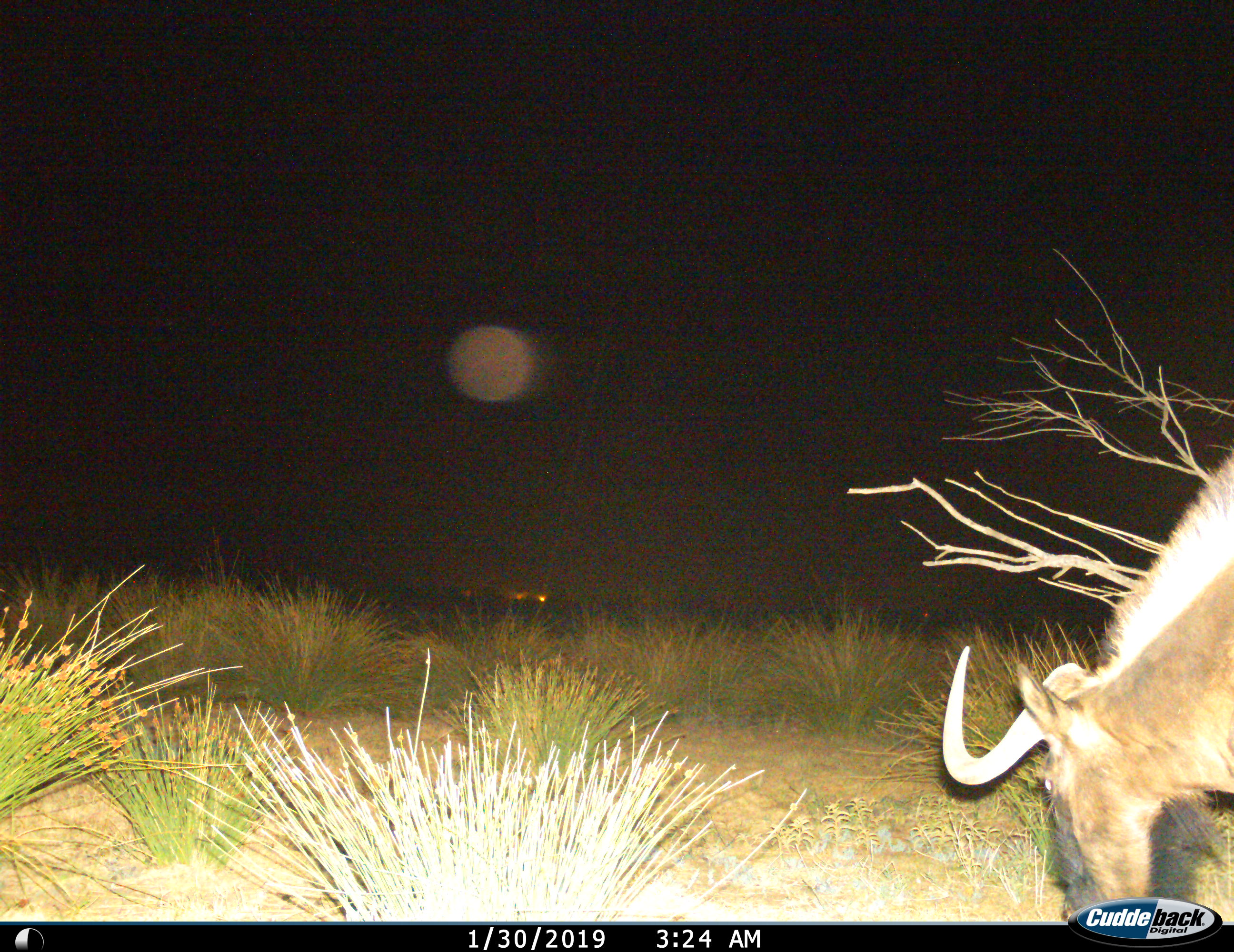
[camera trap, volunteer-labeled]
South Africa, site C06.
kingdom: Animalia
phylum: Chordata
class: Mammalia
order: Artiodactyla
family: Bovidae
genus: Connochaetes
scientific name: Connochaetes gnou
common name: black wildebeest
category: wildebeestblack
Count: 1.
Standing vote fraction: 14%.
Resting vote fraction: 0%.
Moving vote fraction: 14%.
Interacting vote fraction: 0%.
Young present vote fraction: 0%.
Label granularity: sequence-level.